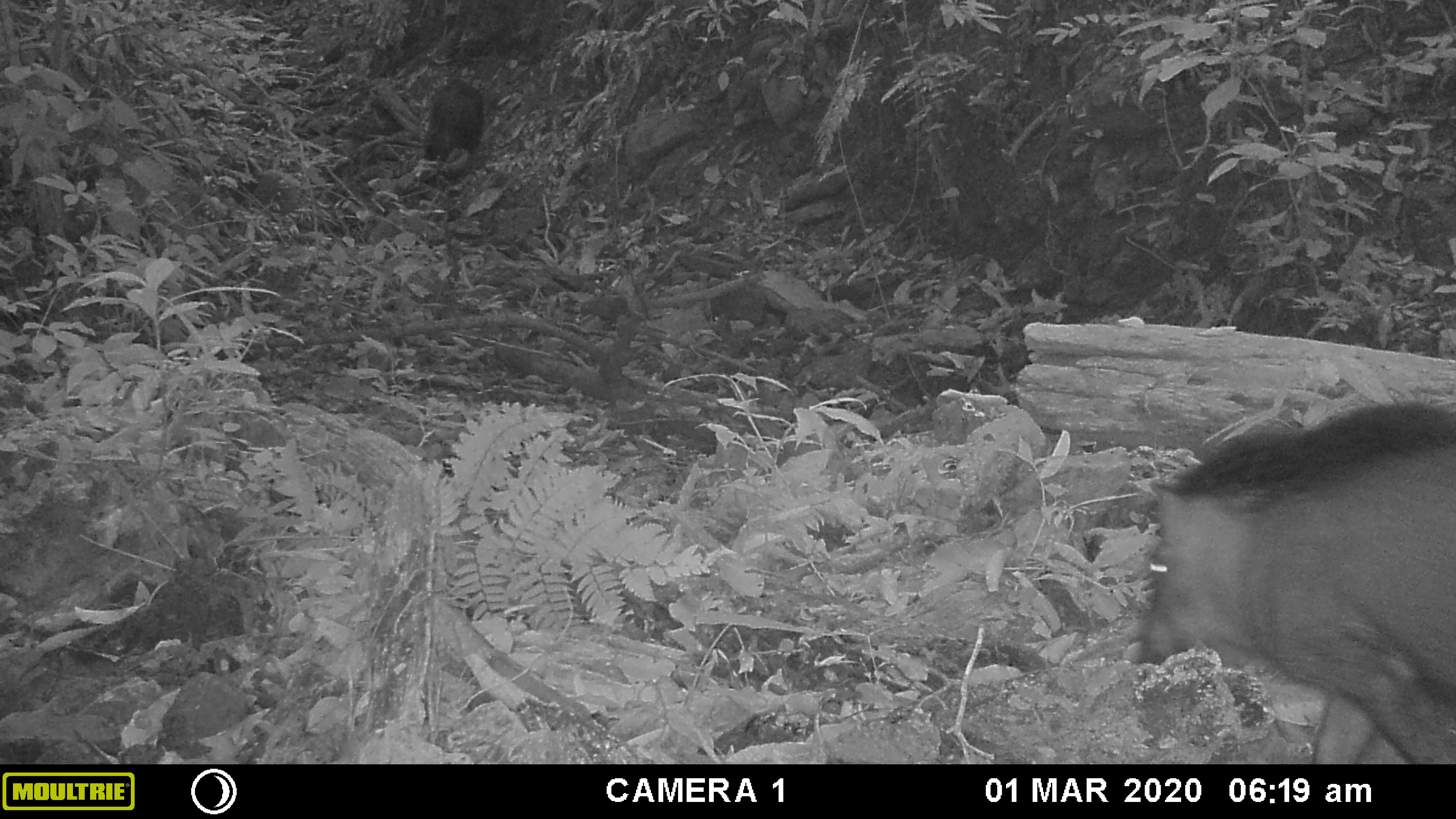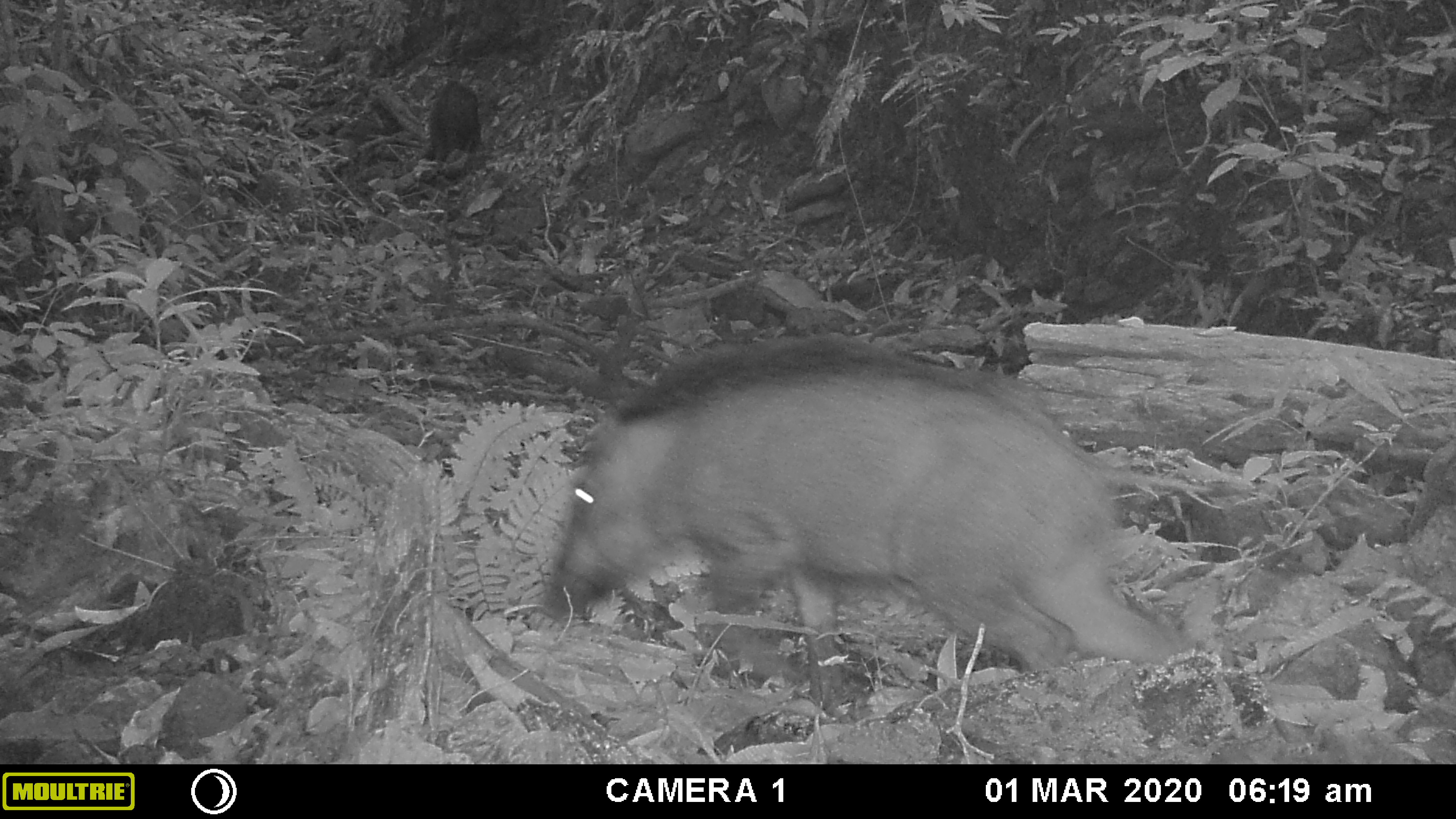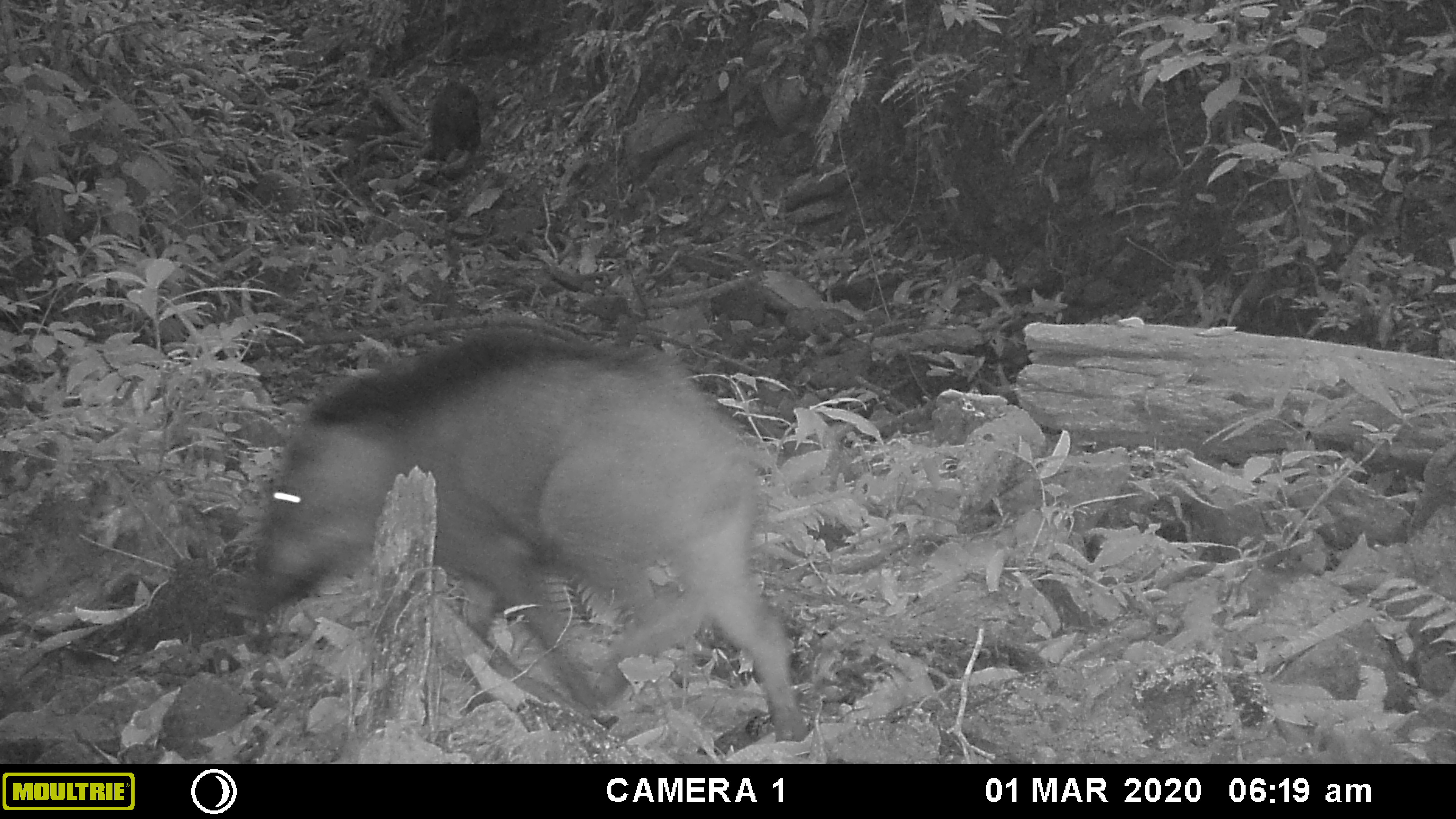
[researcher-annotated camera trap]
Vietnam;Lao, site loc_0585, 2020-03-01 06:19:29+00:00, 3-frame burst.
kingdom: Animalia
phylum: Chordata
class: Mammalia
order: Artiodactyla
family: Suidae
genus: Sus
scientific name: Sus scrofa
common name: eurasian wild pig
Eurasian wild pig (Sus scrofa). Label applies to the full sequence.